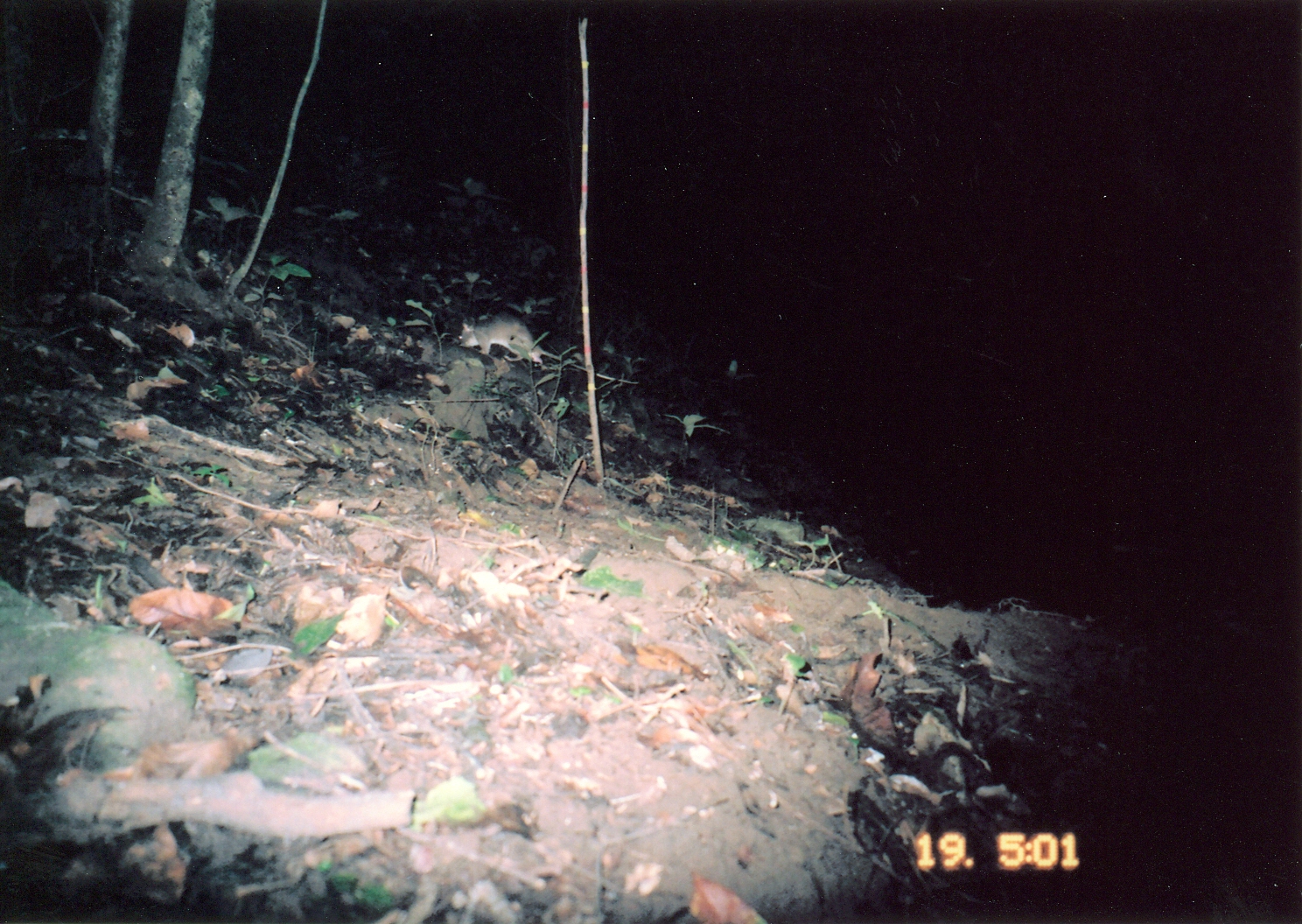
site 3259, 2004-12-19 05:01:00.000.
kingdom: Animalia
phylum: Chordata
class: Mammalia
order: Rodentia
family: Nesomyidae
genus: Cricetomys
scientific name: Cricetomys gambianus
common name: african giant pouched rat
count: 1